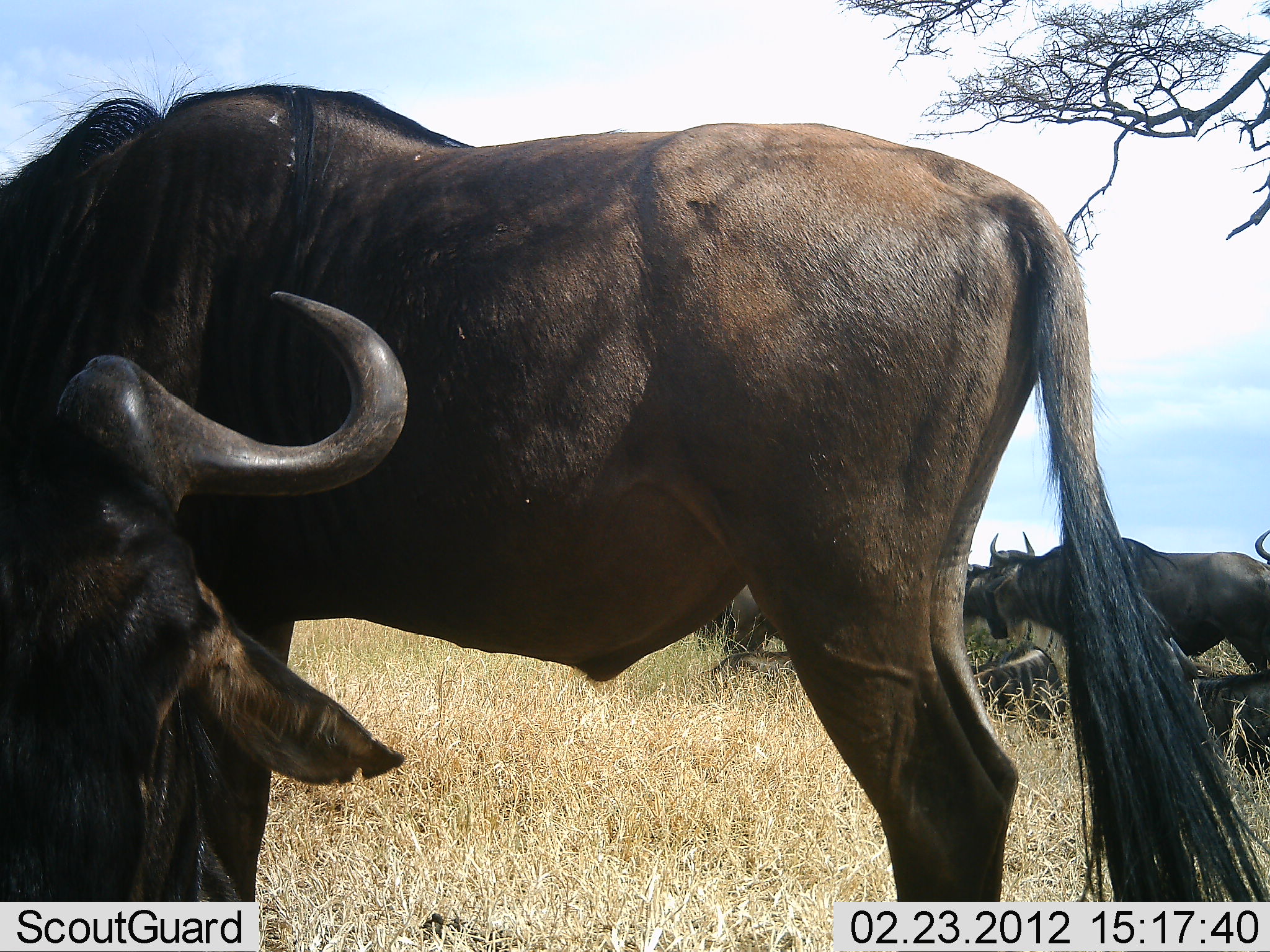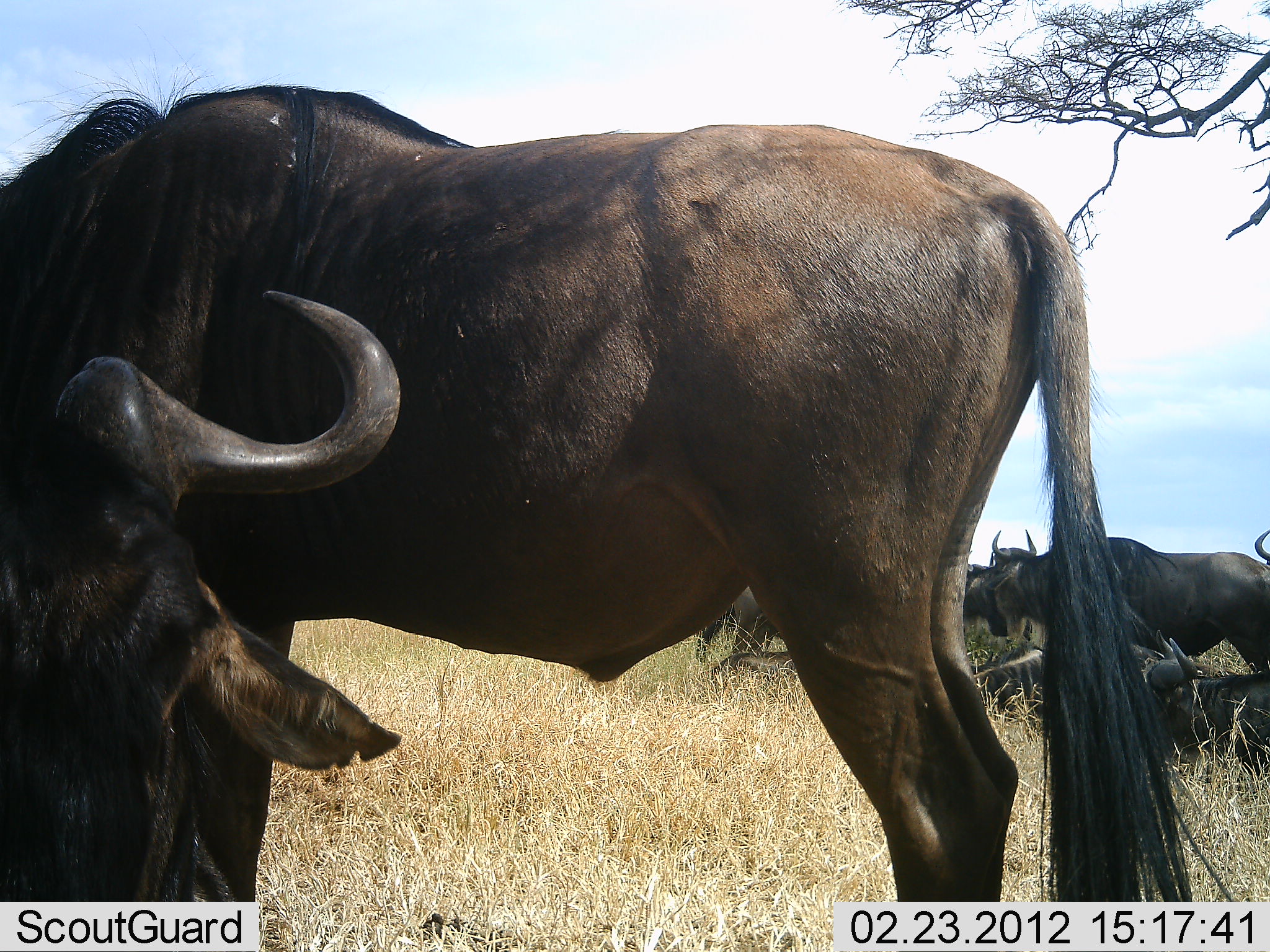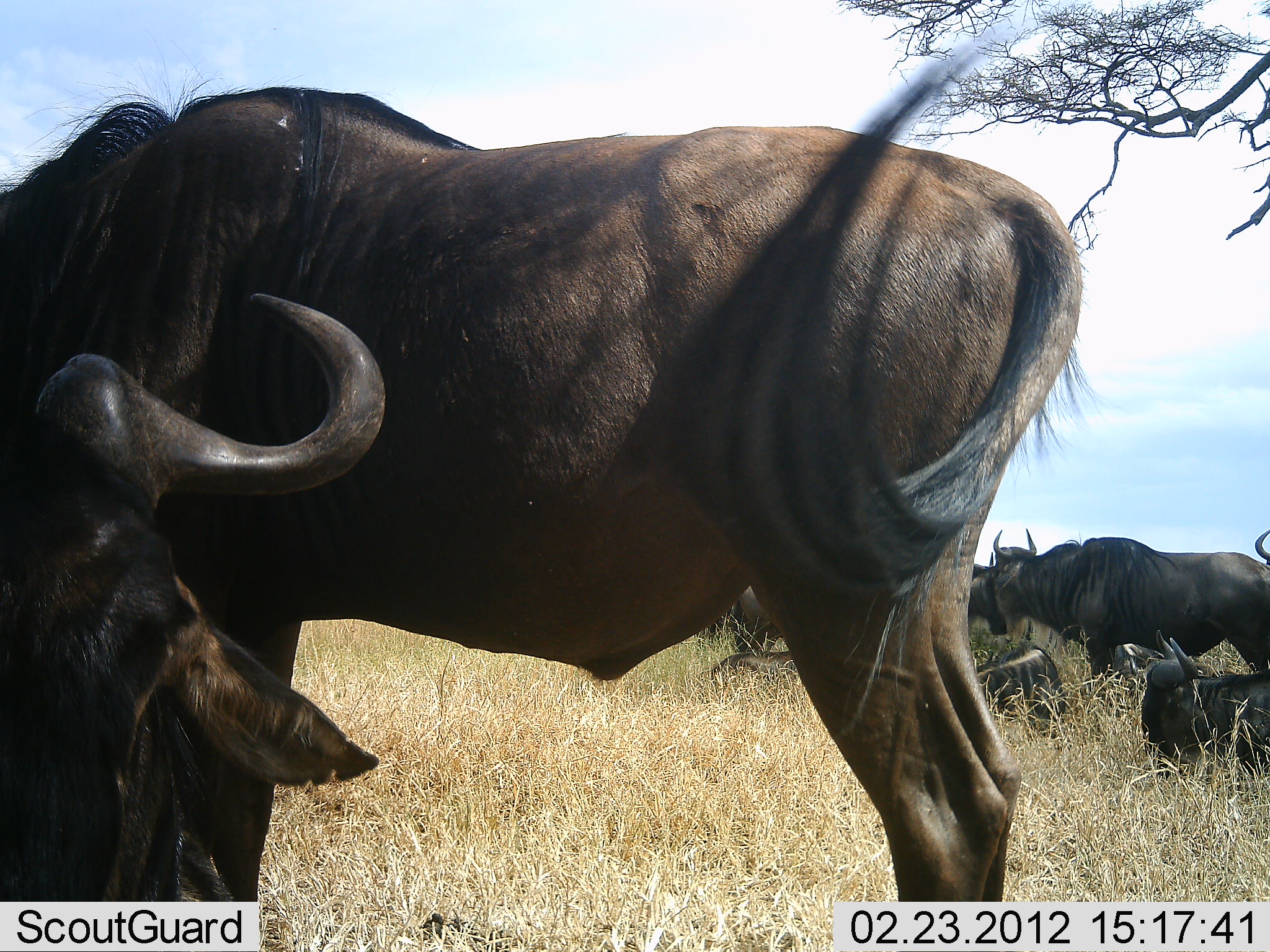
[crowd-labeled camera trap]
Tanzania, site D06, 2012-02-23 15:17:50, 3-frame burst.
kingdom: Animalia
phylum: Chordata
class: Mammalia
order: Artiodactyla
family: Bovidae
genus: Connochaetes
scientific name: Connochaetes taurinus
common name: blue wildebeest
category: wildebeest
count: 6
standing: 88%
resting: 94%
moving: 0%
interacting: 0%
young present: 0%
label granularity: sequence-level